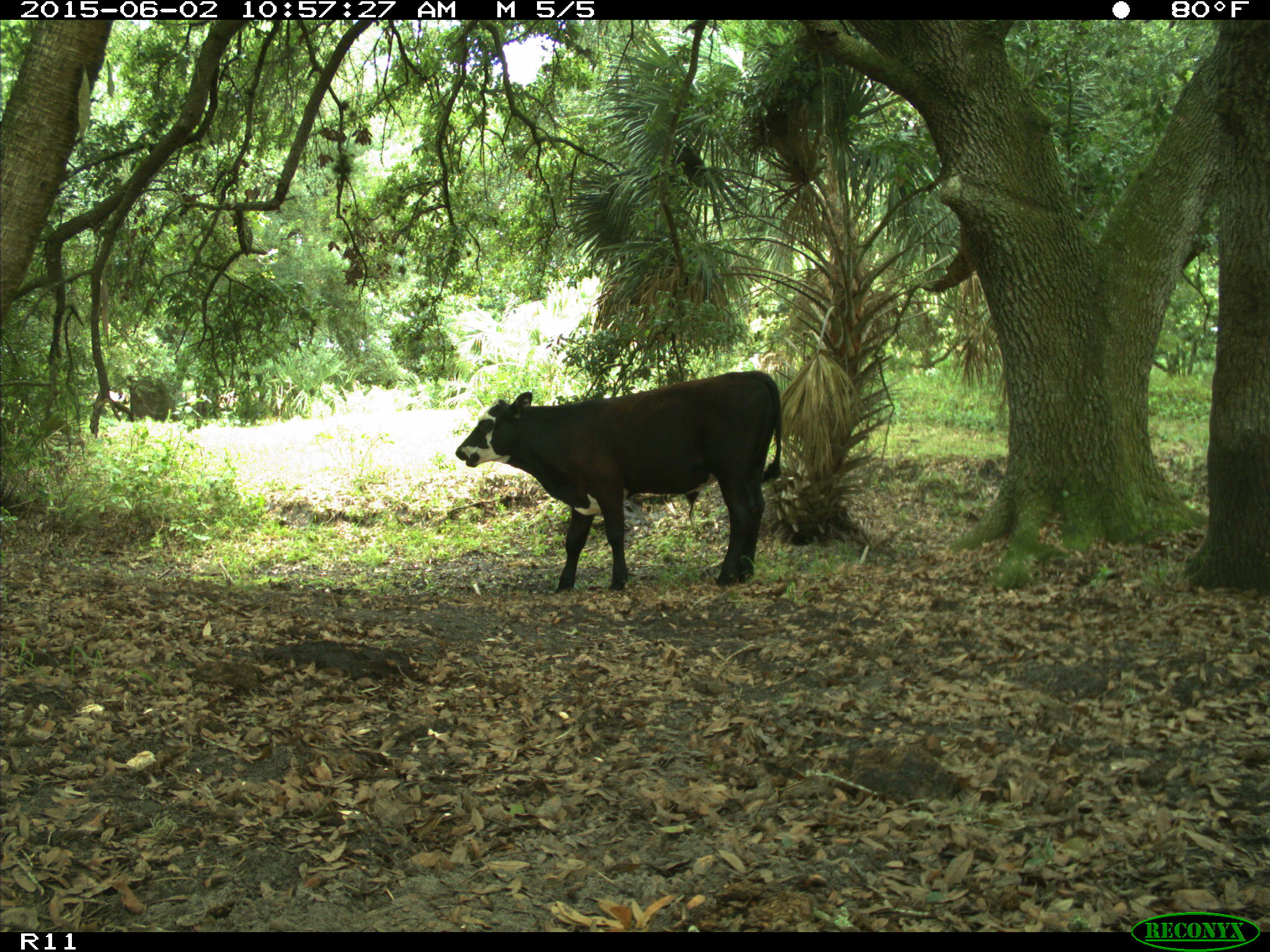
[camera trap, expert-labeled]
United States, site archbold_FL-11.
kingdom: Animalia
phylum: Chordata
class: Mammalia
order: Artiodactyla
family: Bovidae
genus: Bos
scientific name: Bos taurus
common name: domestic cow